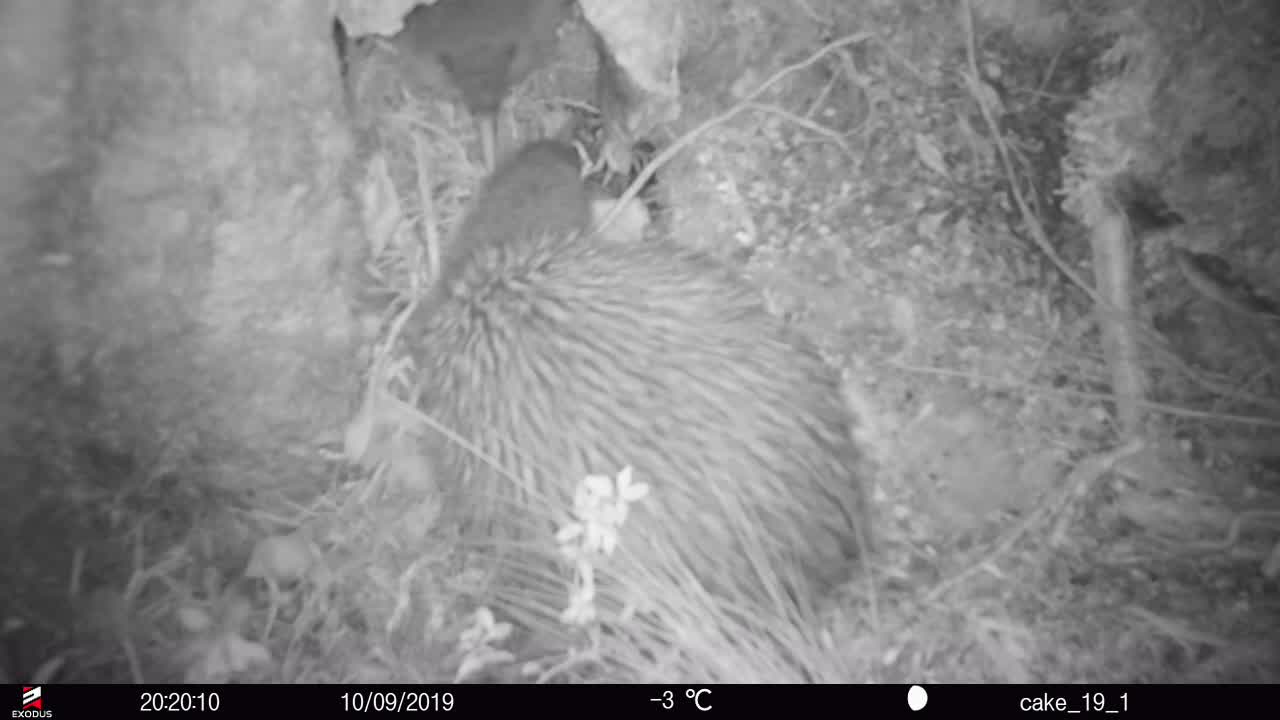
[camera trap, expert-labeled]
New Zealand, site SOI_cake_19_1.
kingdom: Animalia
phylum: Chordata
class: Aves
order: Apterygiformes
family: Apterygidae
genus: Apteryx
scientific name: Apteryx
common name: kiwi